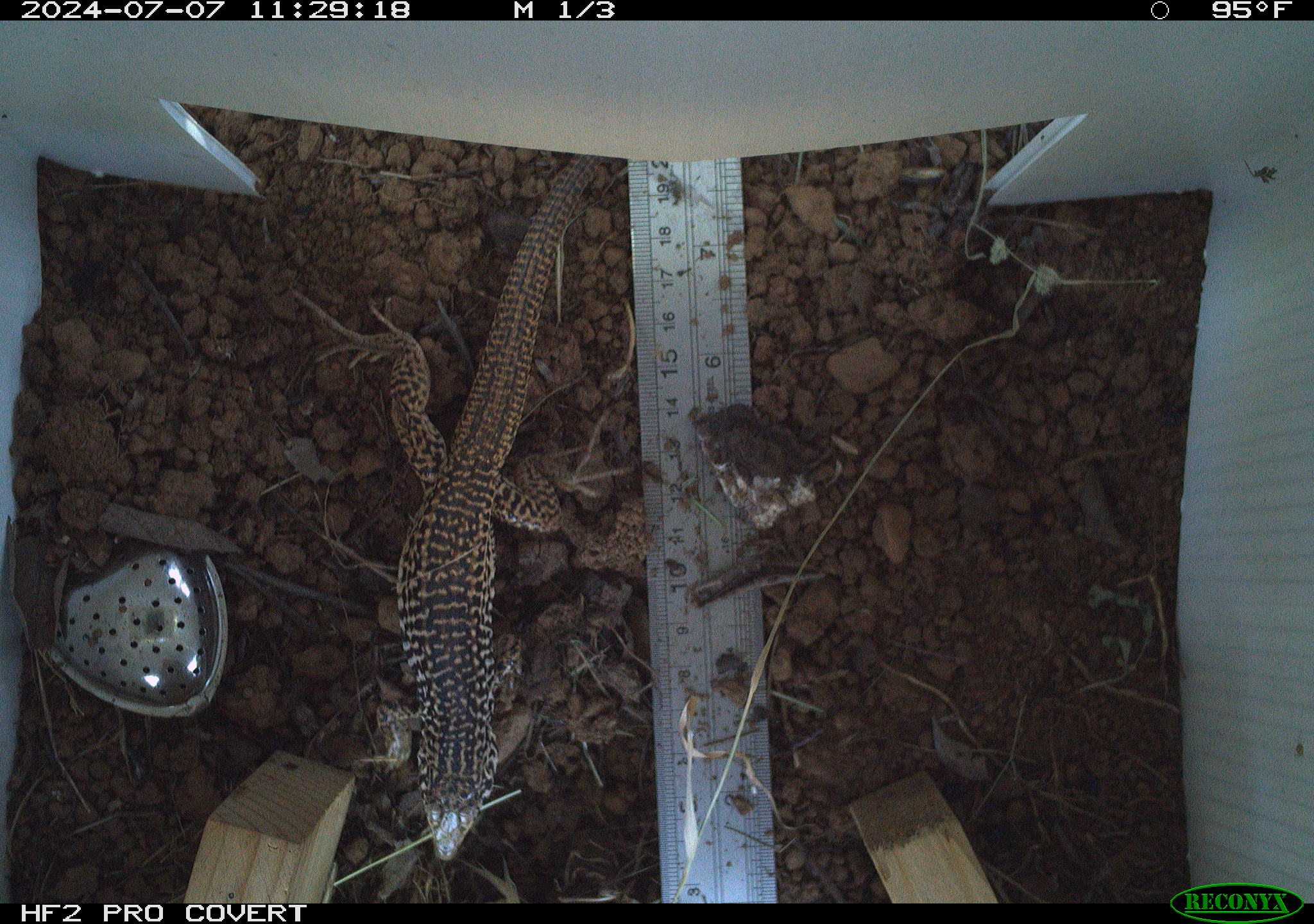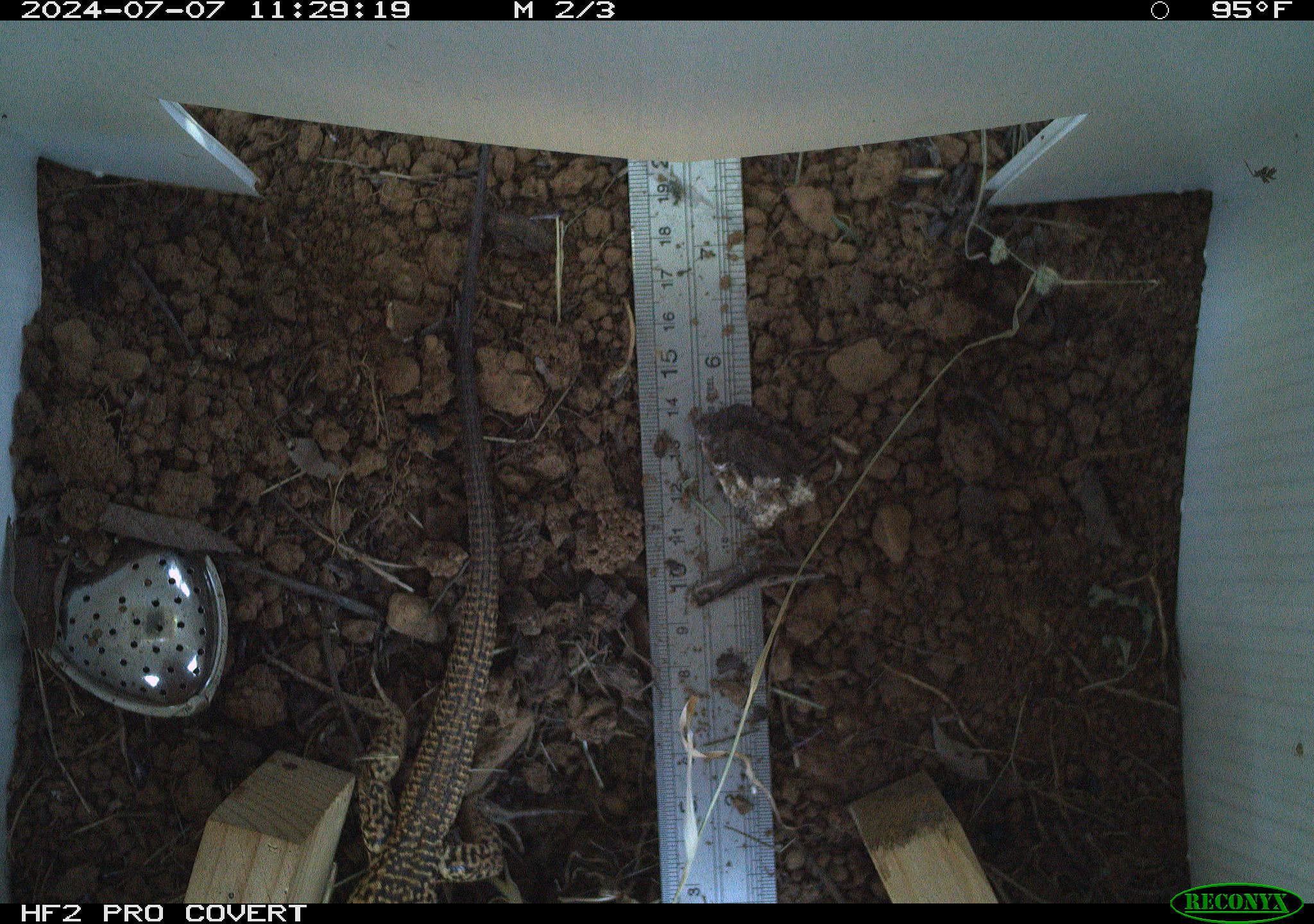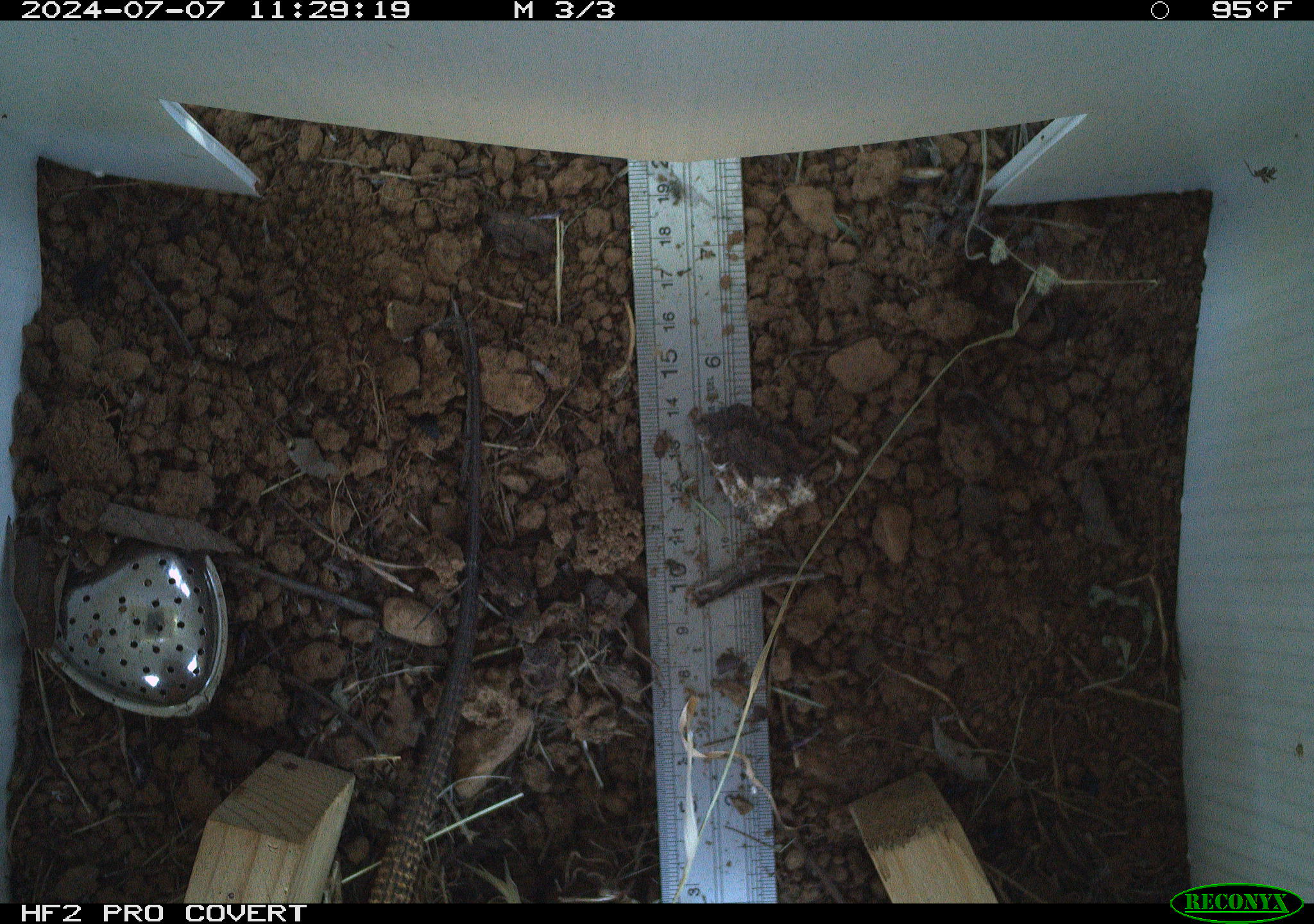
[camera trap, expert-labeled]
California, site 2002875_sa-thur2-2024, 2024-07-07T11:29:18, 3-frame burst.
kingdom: Animalia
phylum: Chordata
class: Reptilia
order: Squamata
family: Teiidae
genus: Aspidoscelis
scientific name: Aspidoscelis tigris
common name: western whiptail